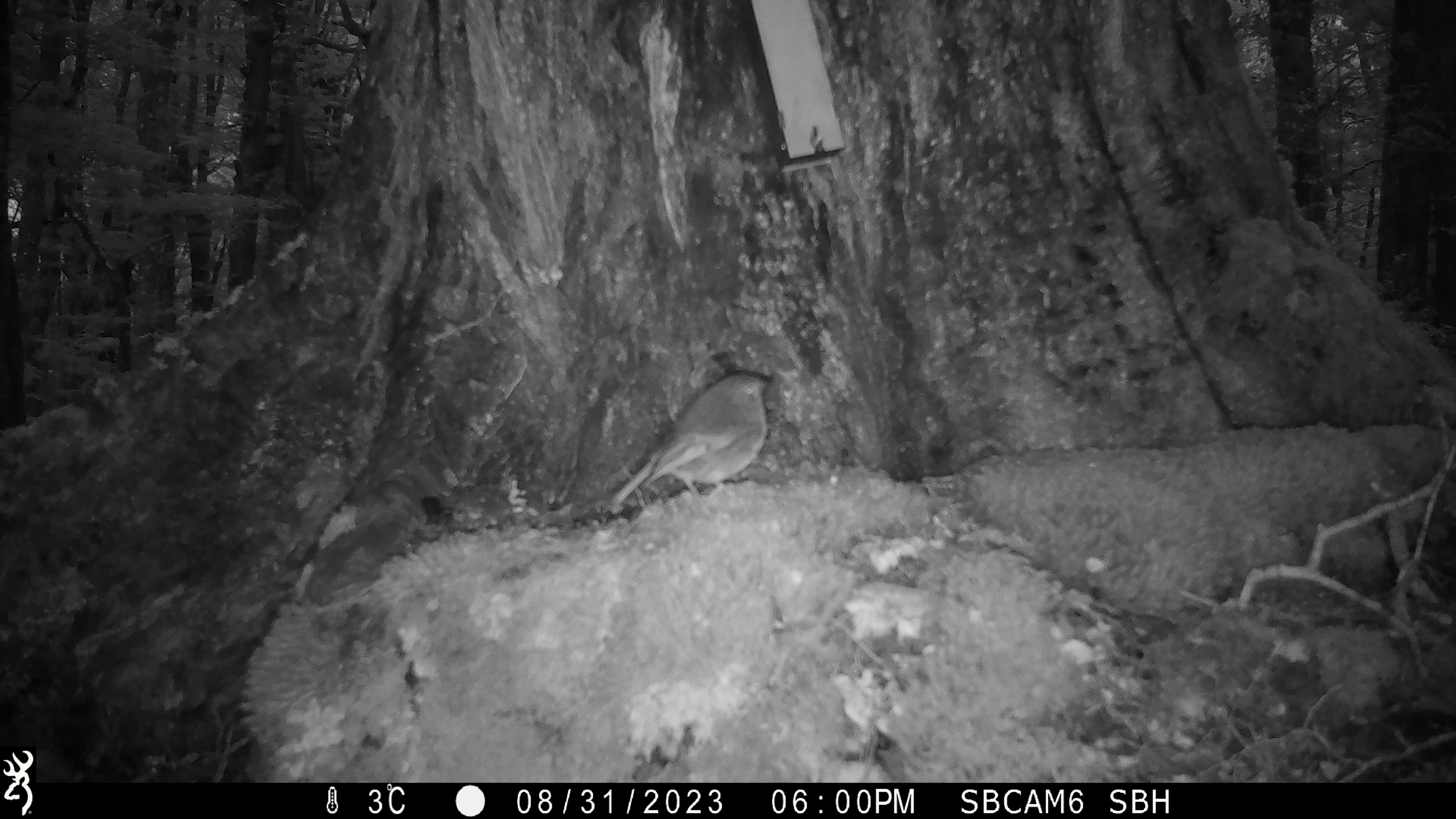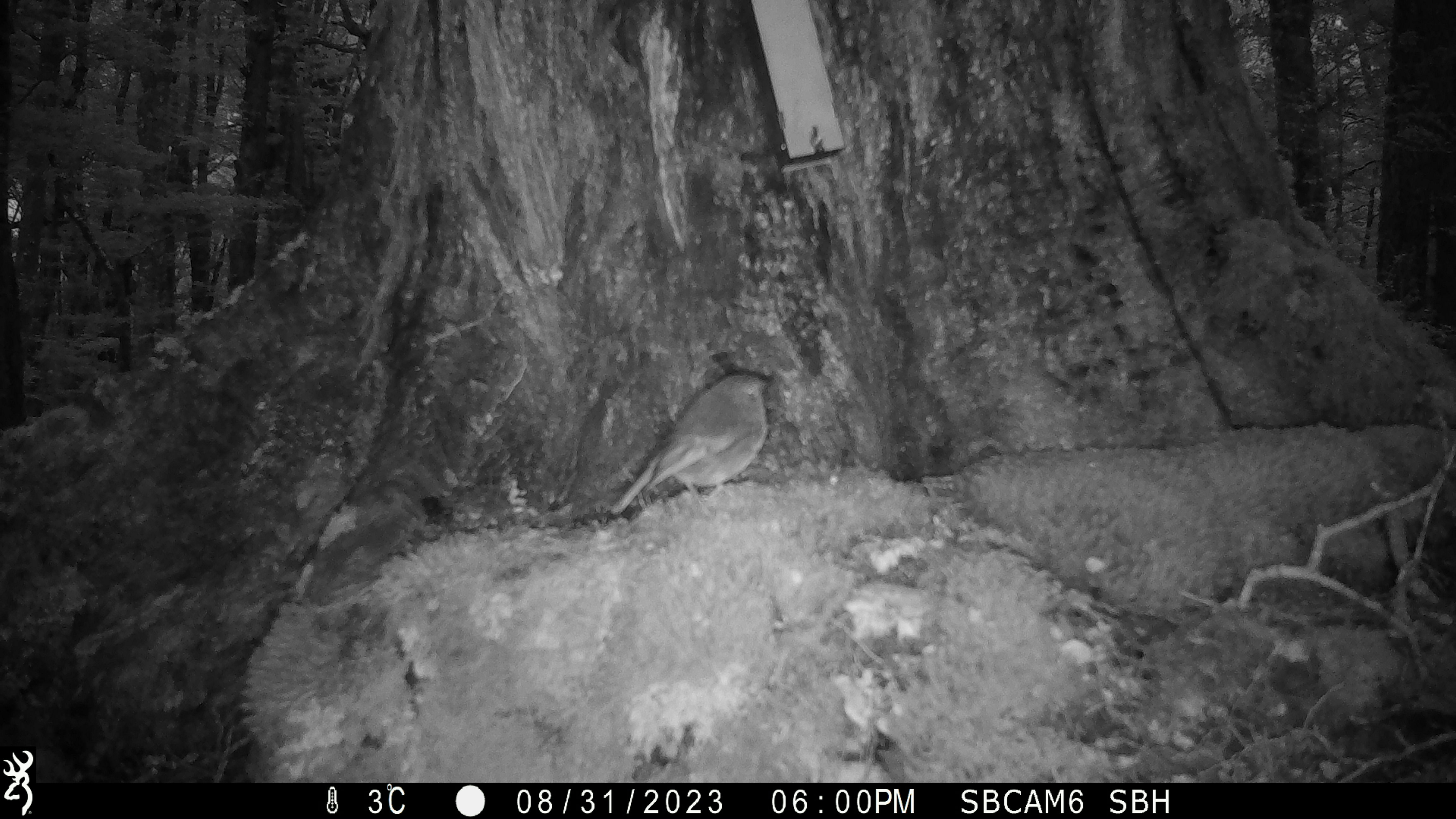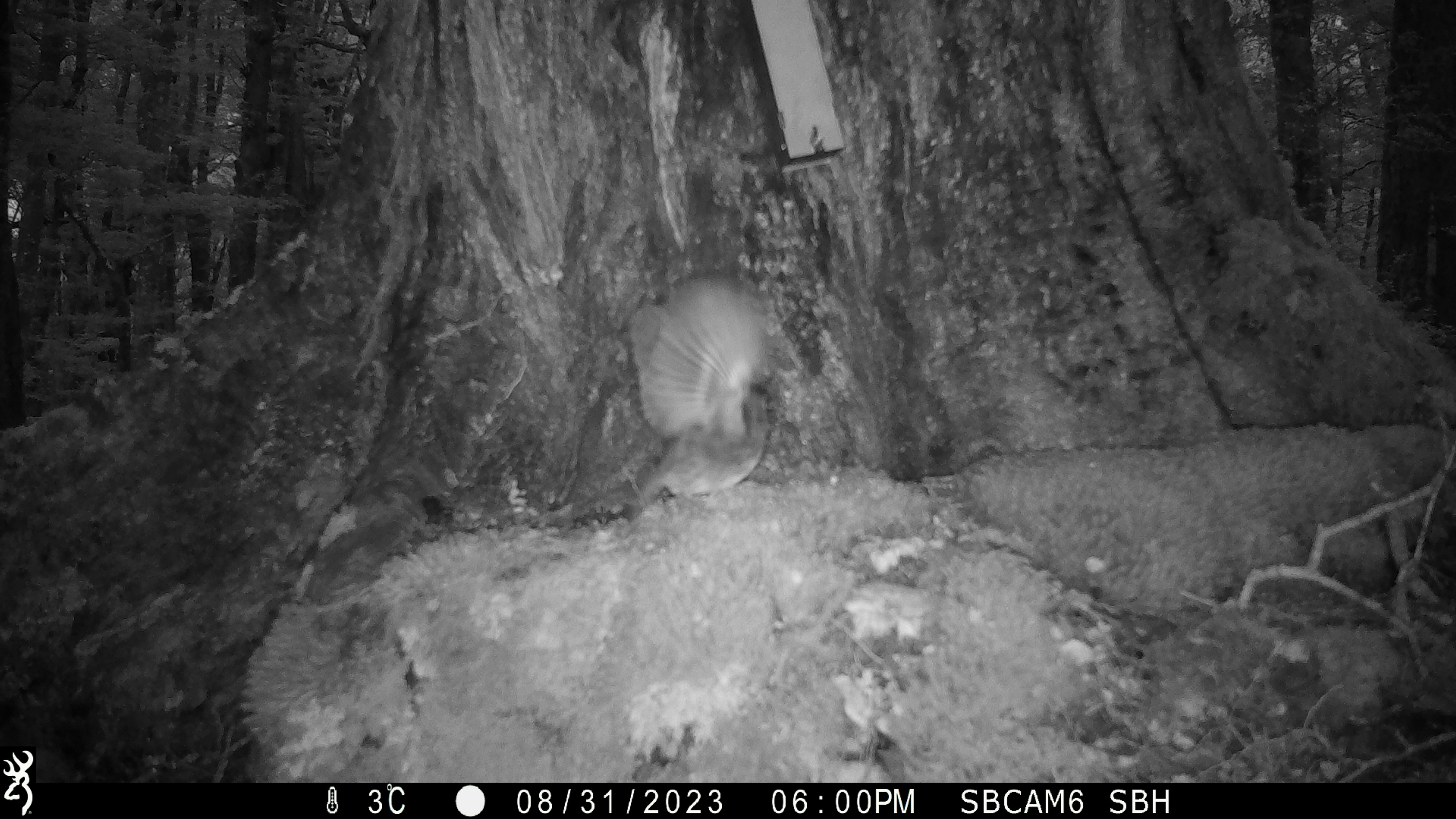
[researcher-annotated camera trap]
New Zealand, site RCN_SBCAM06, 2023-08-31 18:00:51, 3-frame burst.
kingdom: Animalia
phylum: Chordata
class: Aves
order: Passeriformes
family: Petroicidae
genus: Petroica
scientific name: Petroica australis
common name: new zealand robin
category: robin